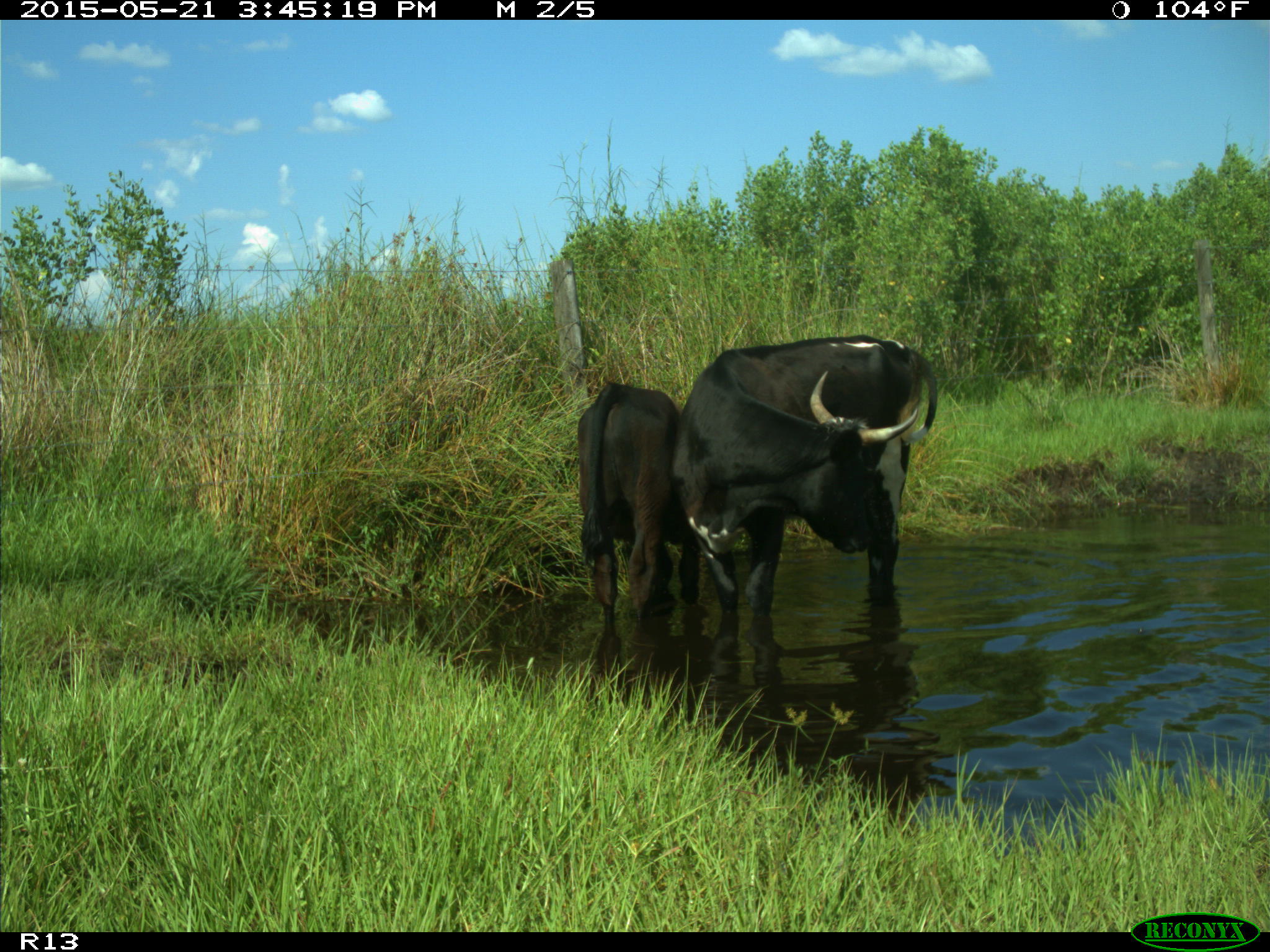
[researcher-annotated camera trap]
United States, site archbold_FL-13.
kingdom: Animalia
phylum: Chordata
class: Mammalia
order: Artiodactyla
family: Bovidae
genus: Bos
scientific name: Bos taurus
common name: domestic cow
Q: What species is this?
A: Bos taurus (domestic cow).